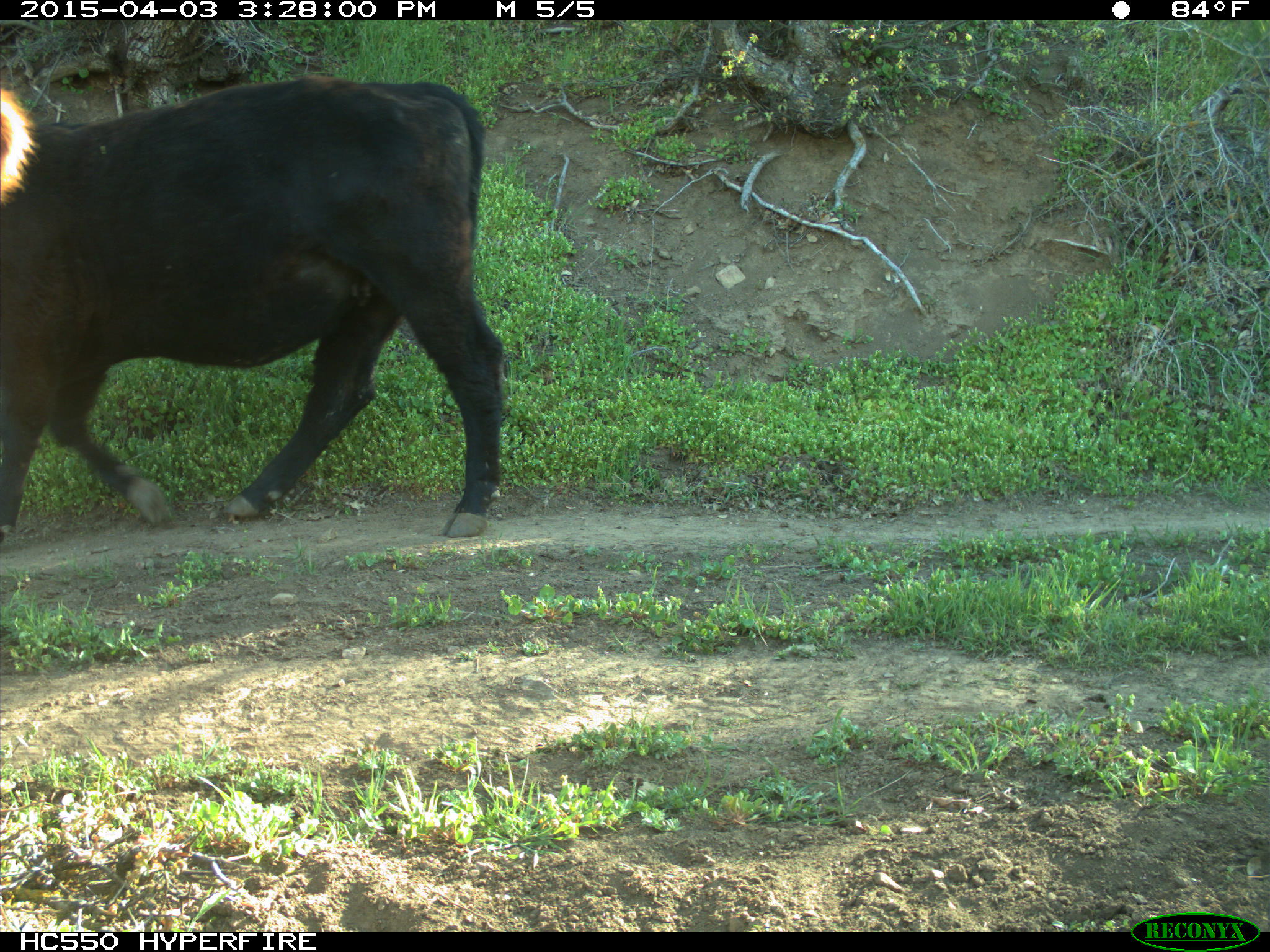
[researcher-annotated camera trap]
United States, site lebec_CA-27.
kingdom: Animalia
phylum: Chordata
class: Mammalia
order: Artiodactyla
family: Bovidae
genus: Bos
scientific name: Bos taurus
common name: domestic cow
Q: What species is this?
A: Bos taurus (domestic cow).